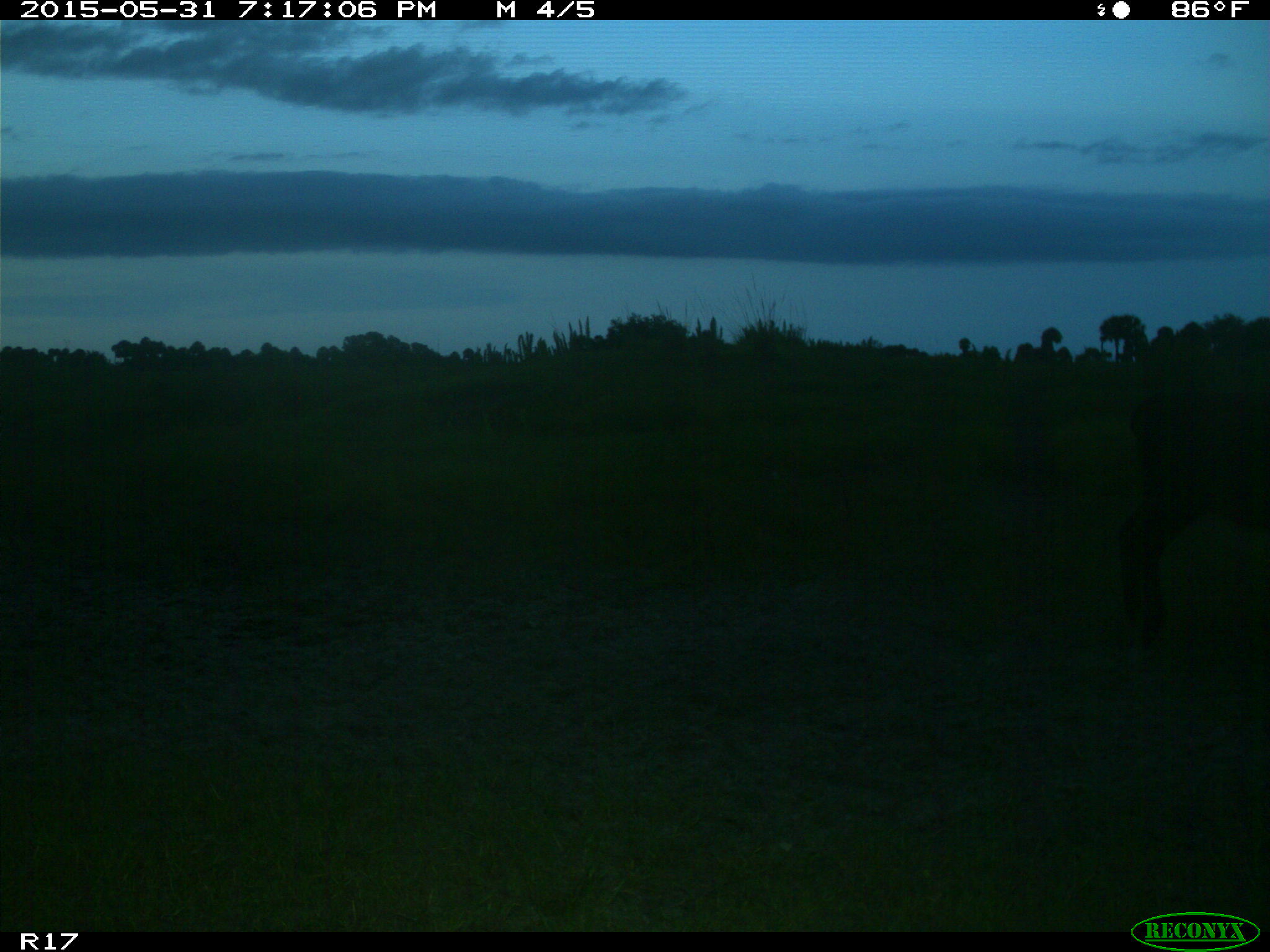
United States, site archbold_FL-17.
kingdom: Animalia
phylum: Chordata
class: Mammalia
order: Artiodactyla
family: Bovidae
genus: Bos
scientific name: Bos taurus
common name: domestic cow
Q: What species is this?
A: Bos taurus (domestic cow).